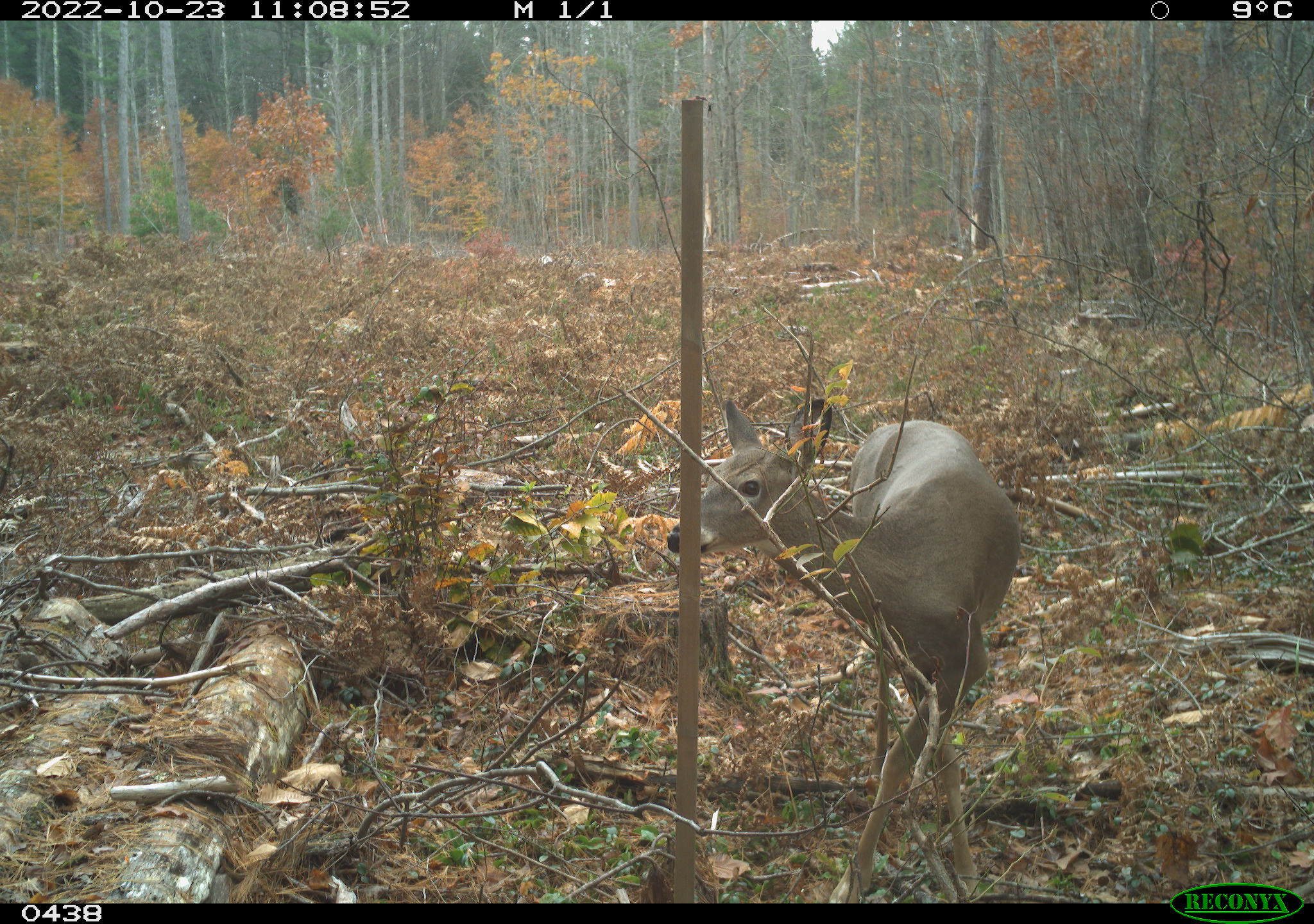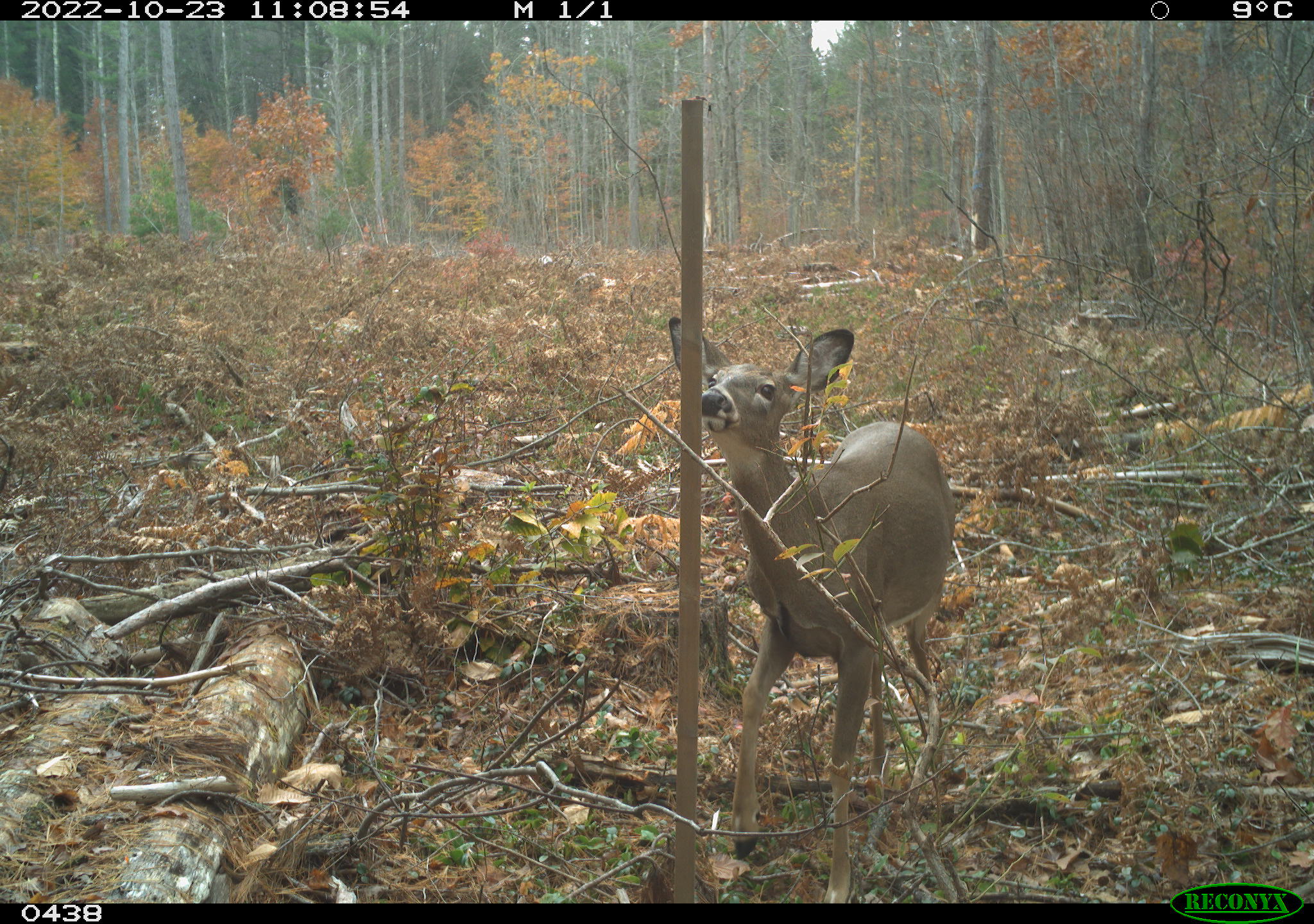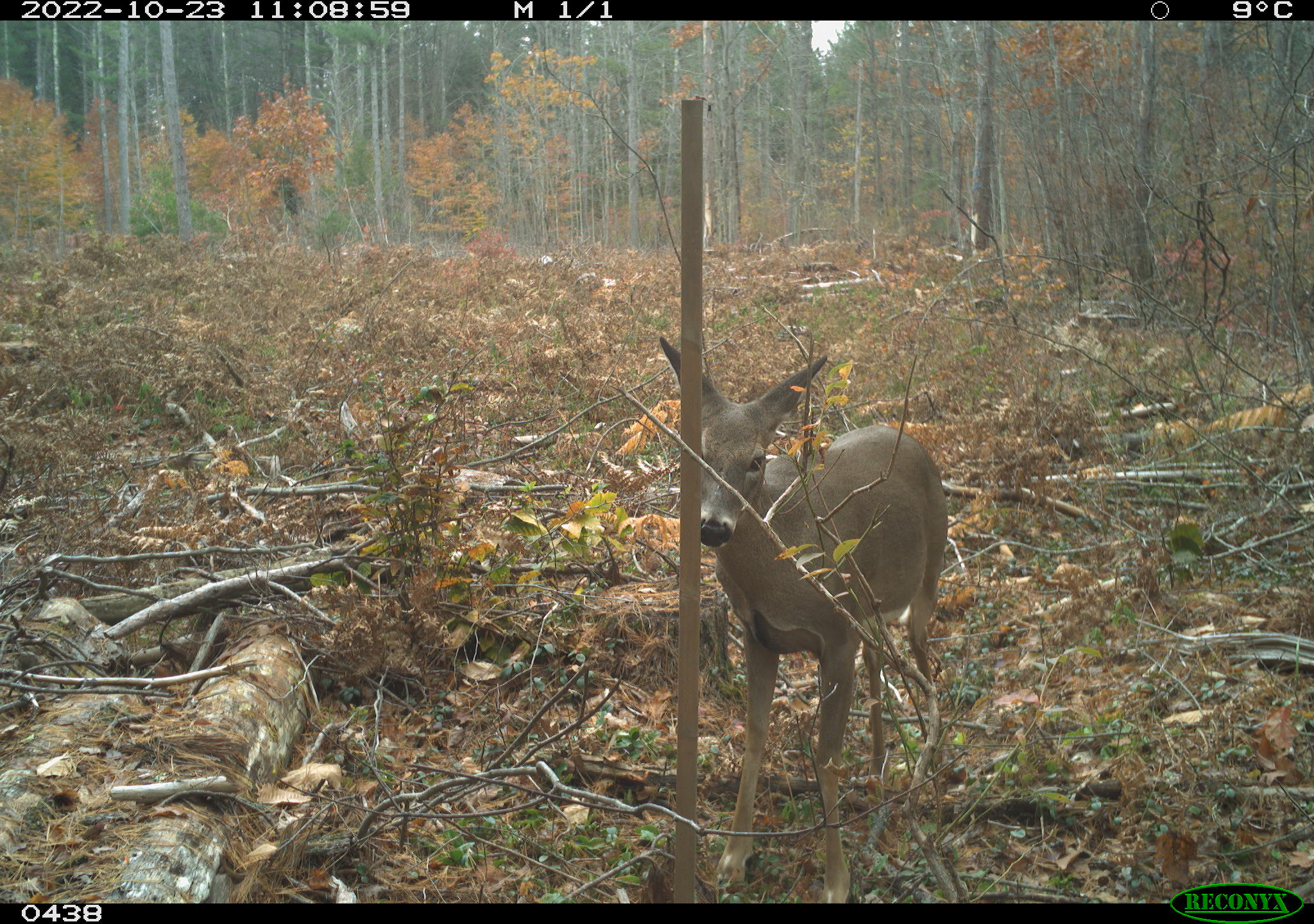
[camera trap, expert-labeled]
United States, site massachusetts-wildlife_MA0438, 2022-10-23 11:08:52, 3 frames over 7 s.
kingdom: Animalia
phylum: Chordata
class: Mammalia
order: Artiodactyla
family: Cervidae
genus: Odocoileus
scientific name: Odocoileus virginianus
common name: white-tailed deer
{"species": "white-tailed deer (Odocoileus virginianus)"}